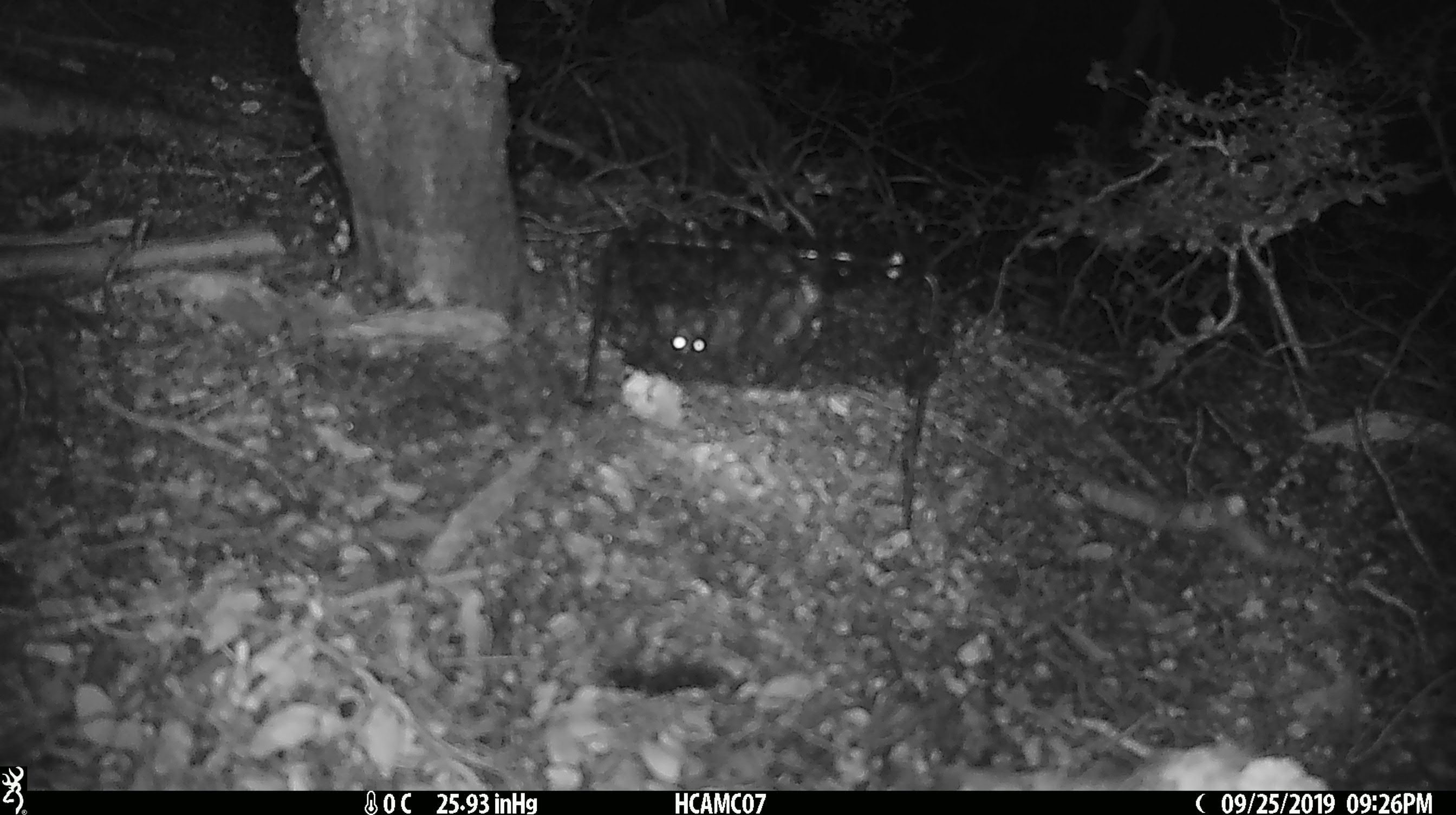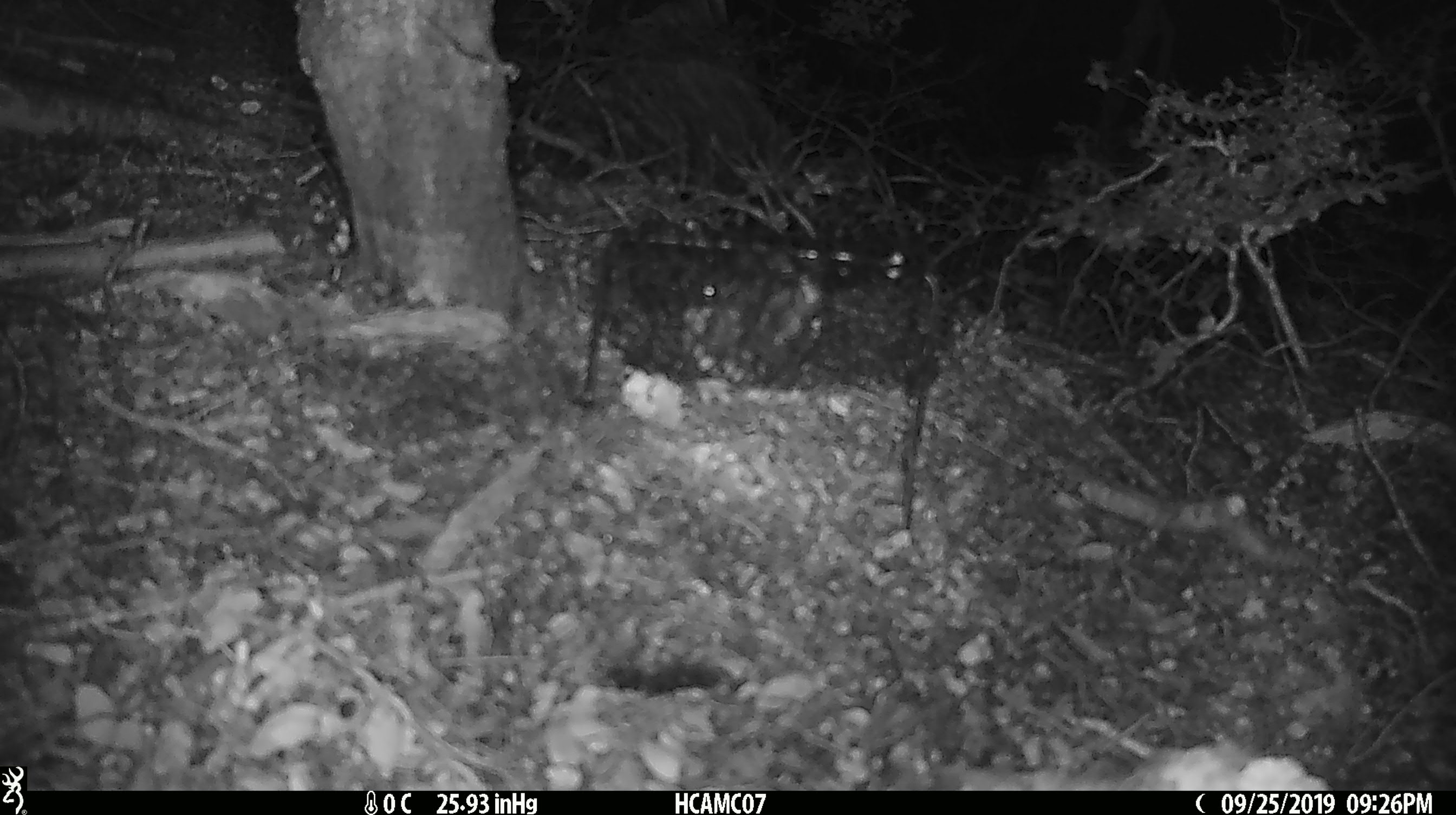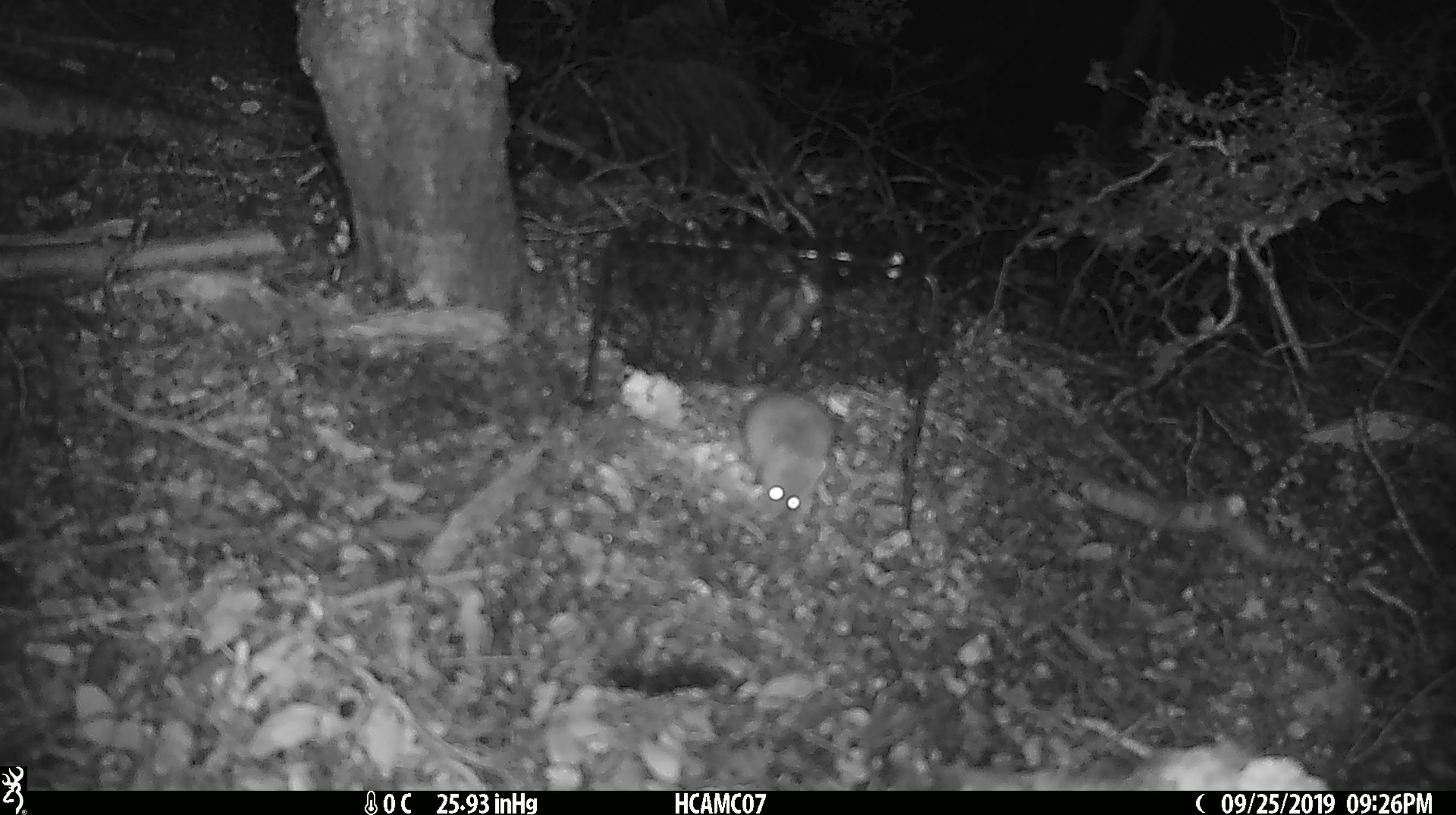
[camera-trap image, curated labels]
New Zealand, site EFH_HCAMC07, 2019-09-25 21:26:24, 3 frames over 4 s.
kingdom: Animalia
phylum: Chordata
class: Mammalia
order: Rodentia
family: Muridae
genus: Mus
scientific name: Mus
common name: mouse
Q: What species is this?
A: Mouse (Mus).